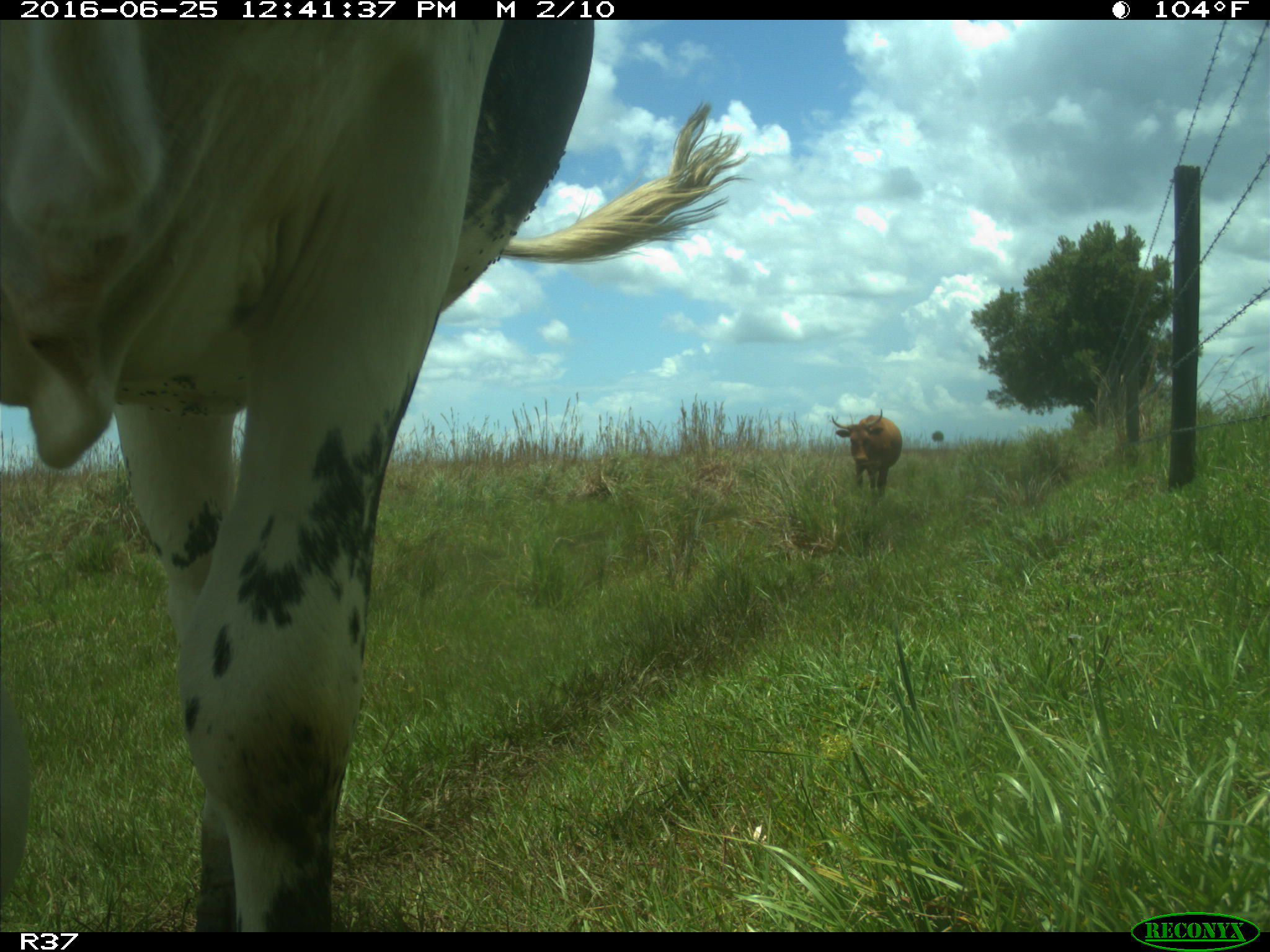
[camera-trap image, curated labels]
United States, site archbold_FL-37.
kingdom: Animalia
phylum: Chordata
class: Mammalia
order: Artiodactyla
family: Bovidae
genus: Bos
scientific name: Bos taurus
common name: domestic cow